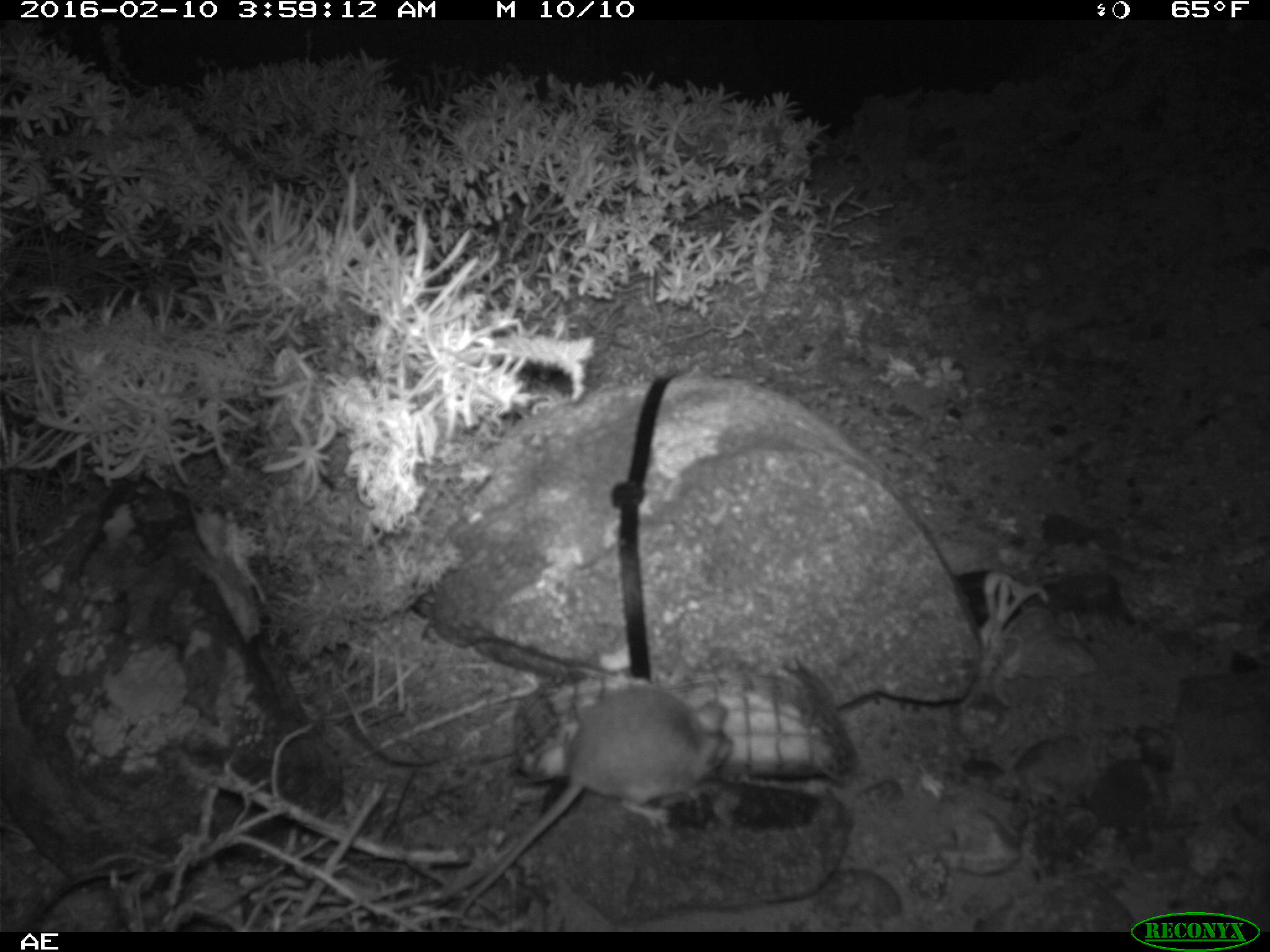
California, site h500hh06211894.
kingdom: Animalia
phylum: Chordata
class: Mammalia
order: Rodentia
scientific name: Rodentia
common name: rodent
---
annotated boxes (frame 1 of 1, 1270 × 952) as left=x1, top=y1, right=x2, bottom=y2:
rodent: left=450, top=687, right=733, bottom=932